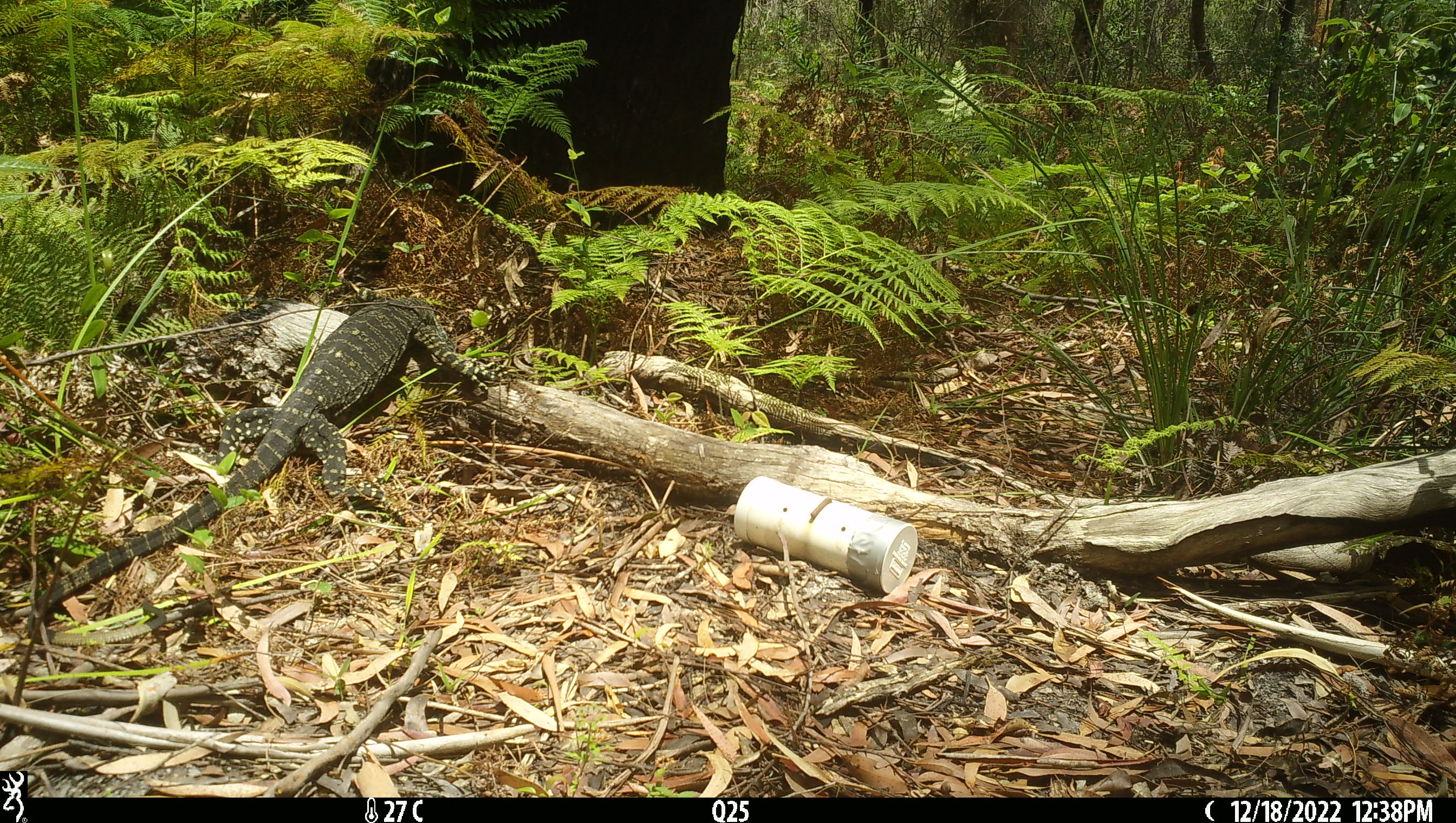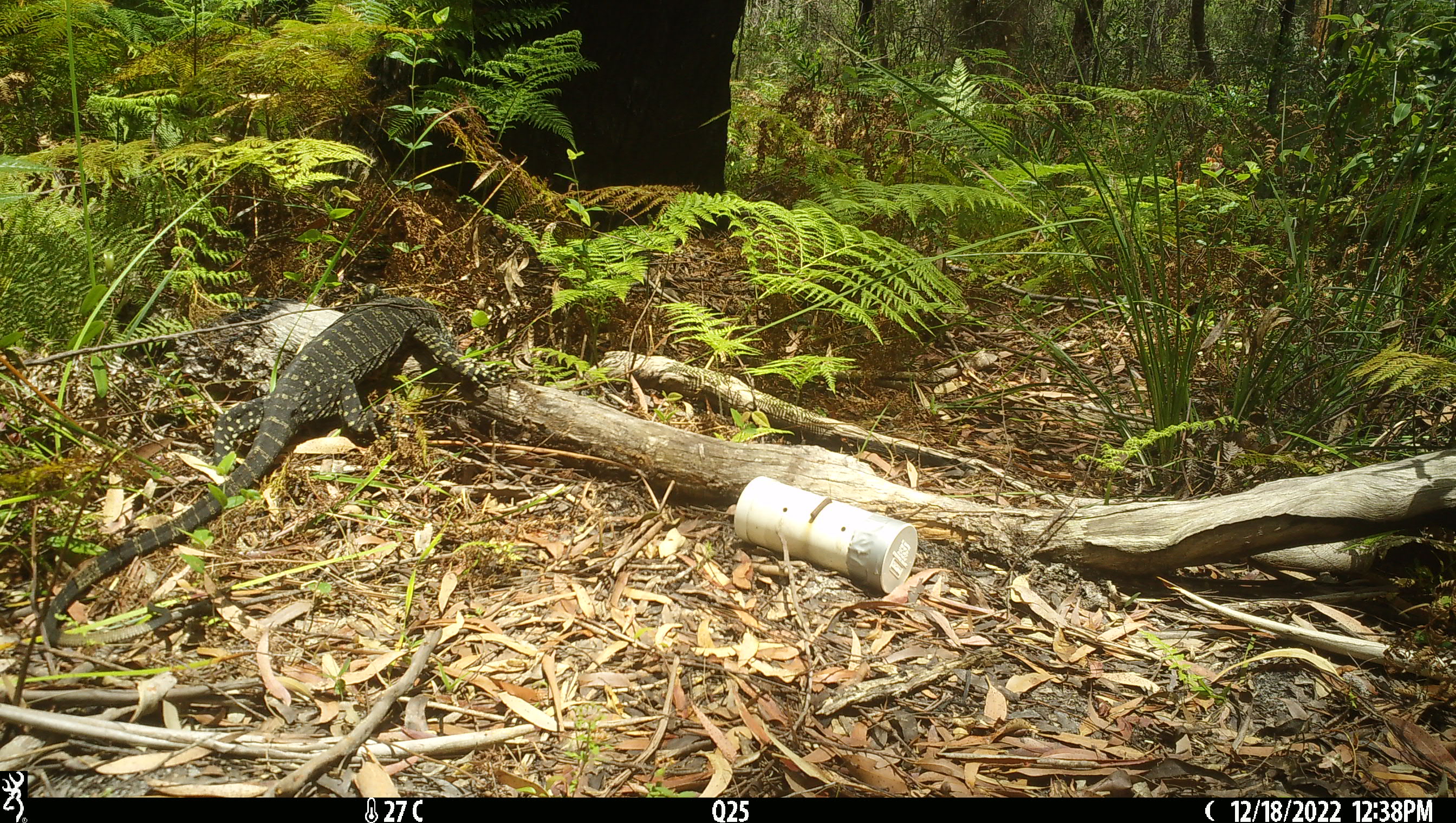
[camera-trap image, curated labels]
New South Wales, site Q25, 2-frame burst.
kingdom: Animalia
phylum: Chordata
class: Reptilia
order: Squamata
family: Varanidae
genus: Varanus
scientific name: Varanus varius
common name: lace monitor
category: goanna